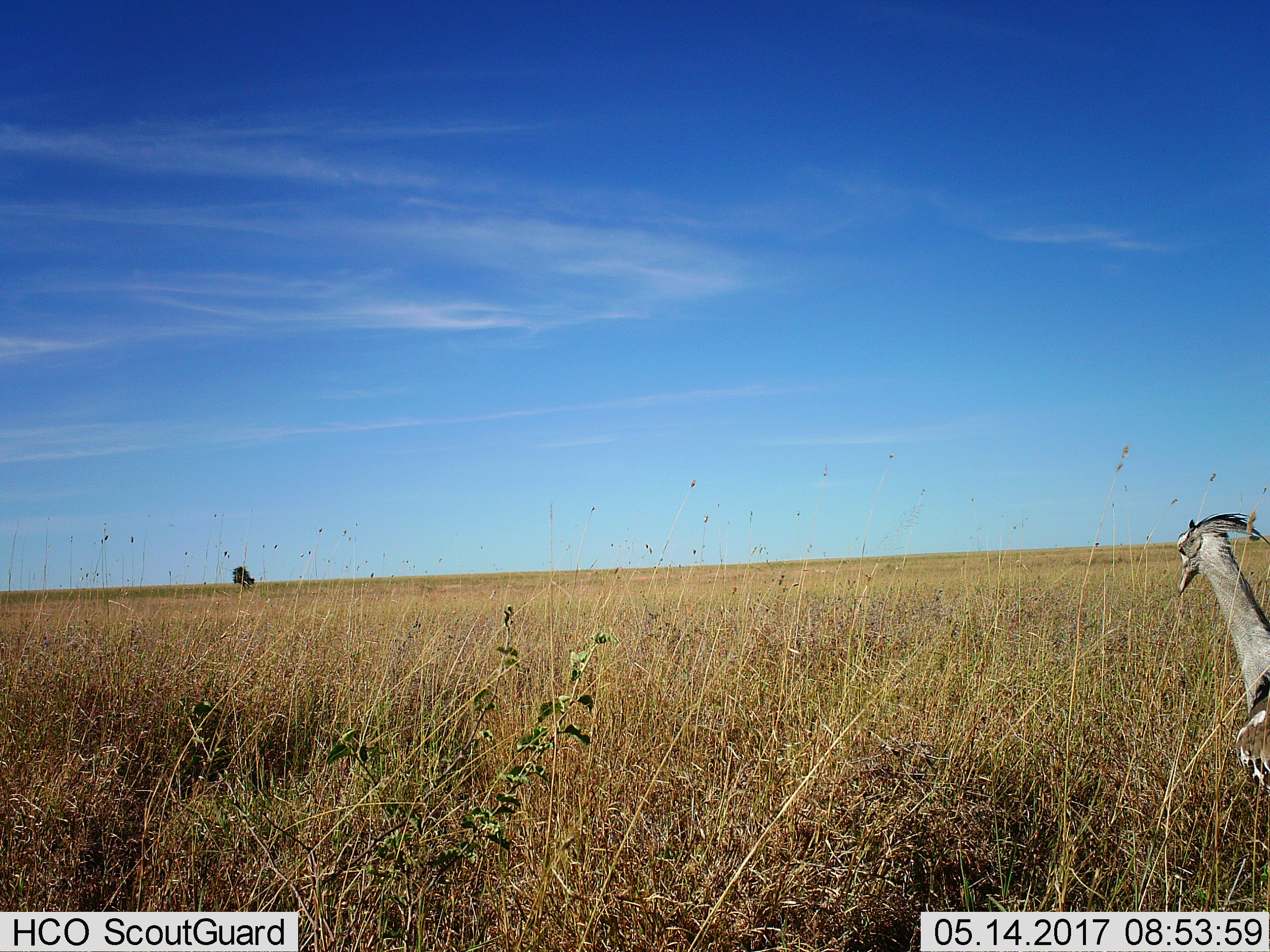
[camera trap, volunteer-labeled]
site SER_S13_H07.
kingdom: Animalia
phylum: Chordata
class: Aves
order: Otidiformes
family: Otididae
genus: Ardeotis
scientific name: Ardeotis kori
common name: kori bustard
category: bustardkori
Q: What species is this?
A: Bustardkori (kori bustard) (Ardeotis kori).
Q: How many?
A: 1.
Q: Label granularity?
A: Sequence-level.